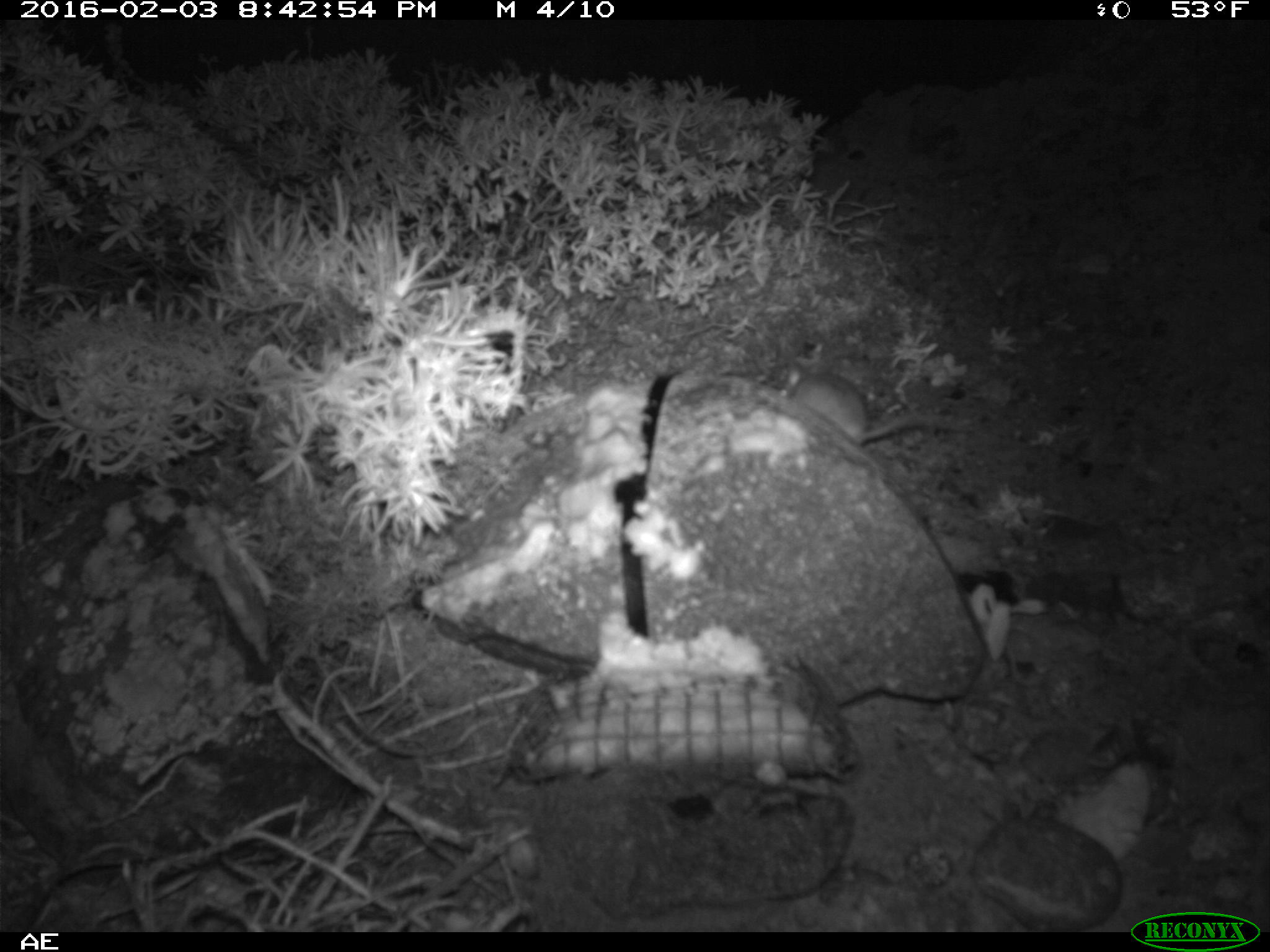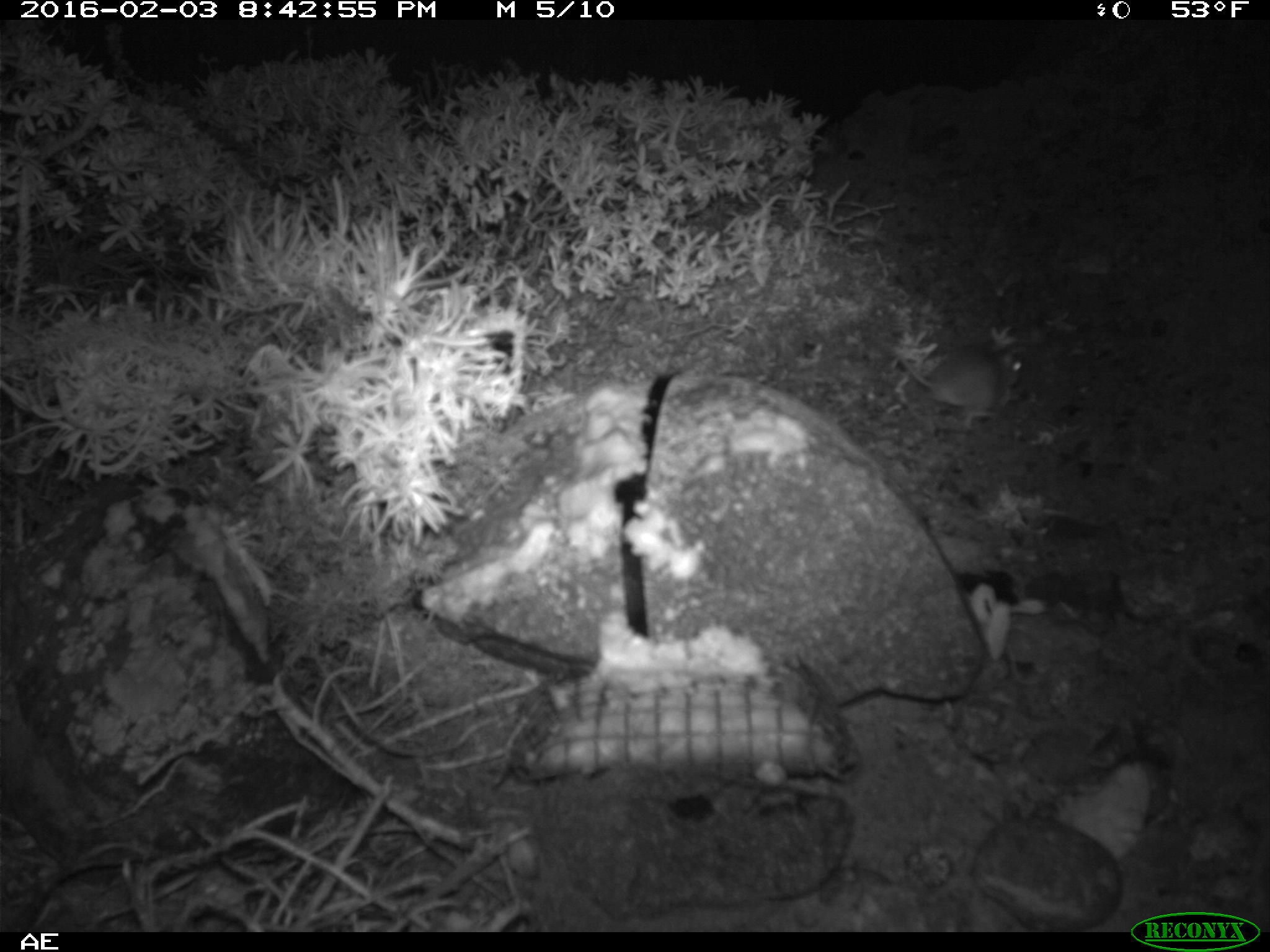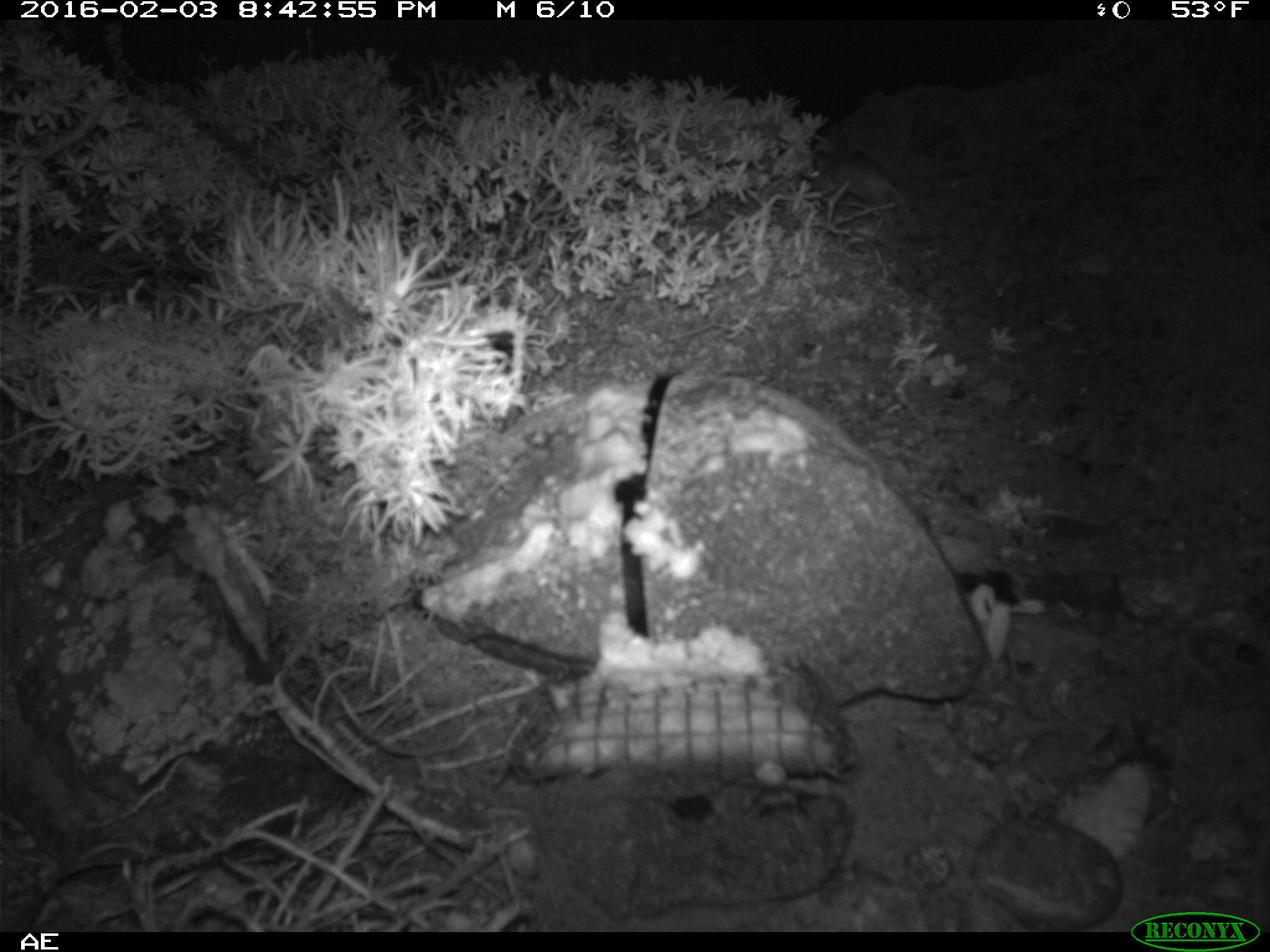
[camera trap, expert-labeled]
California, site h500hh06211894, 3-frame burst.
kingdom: Animalia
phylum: Chordata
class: Mammalia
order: Rodentia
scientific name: Rodentia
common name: rodent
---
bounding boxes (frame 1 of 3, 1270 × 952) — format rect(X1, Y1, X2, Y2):
rodent: rect(775, 360, 978, 451)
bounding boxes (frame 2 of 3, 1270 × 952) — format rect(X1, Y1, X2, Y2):
rodent: rect(869, 324, 1022, 416)